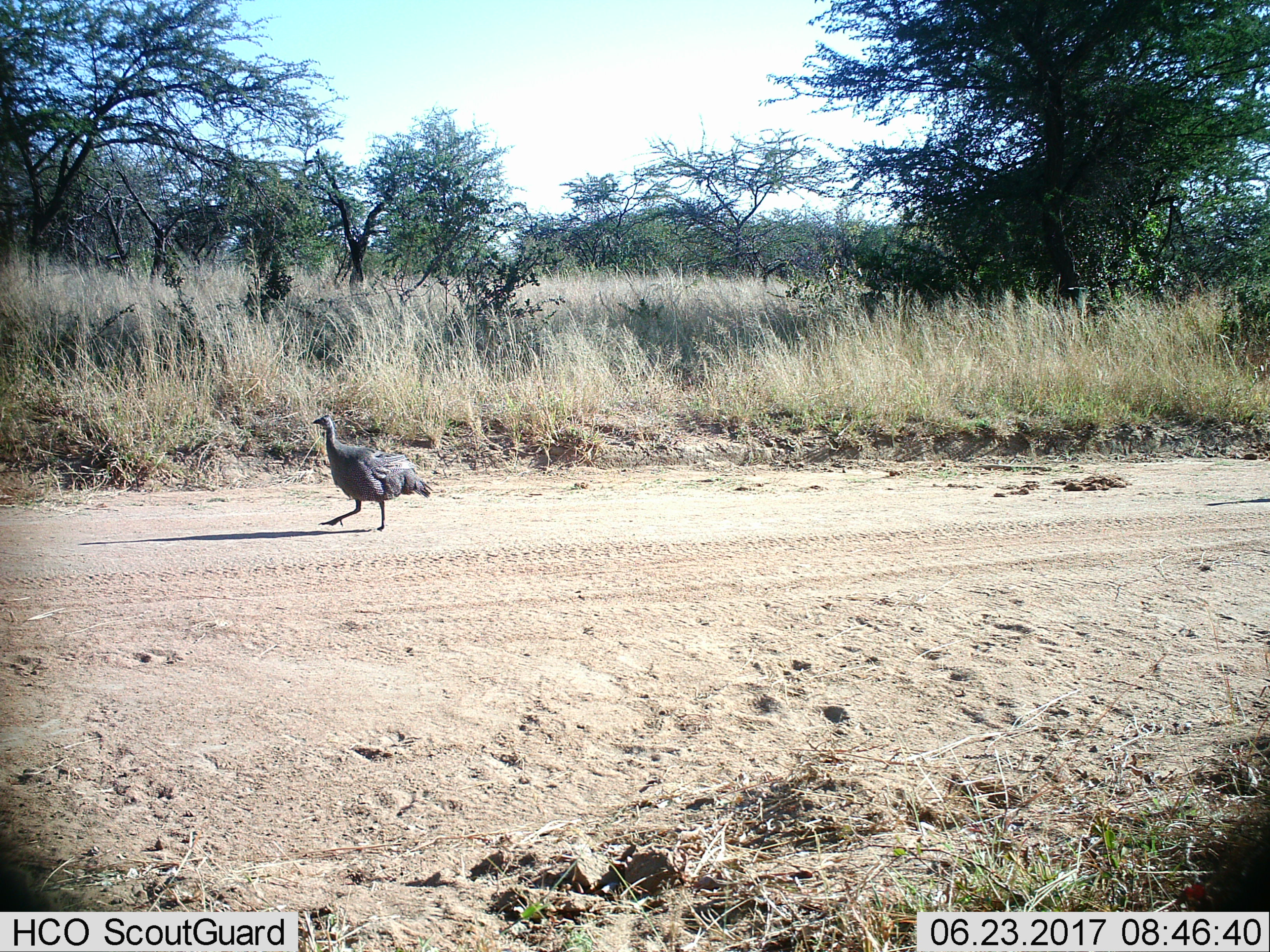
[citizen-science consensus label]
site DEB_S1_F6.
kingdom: Animalia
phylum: Chordata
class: Aves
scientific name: Aves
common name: bird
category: birdother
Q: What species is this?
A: Birdother (bird) (Aves).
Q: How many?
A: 1.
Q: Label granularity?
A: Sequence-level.